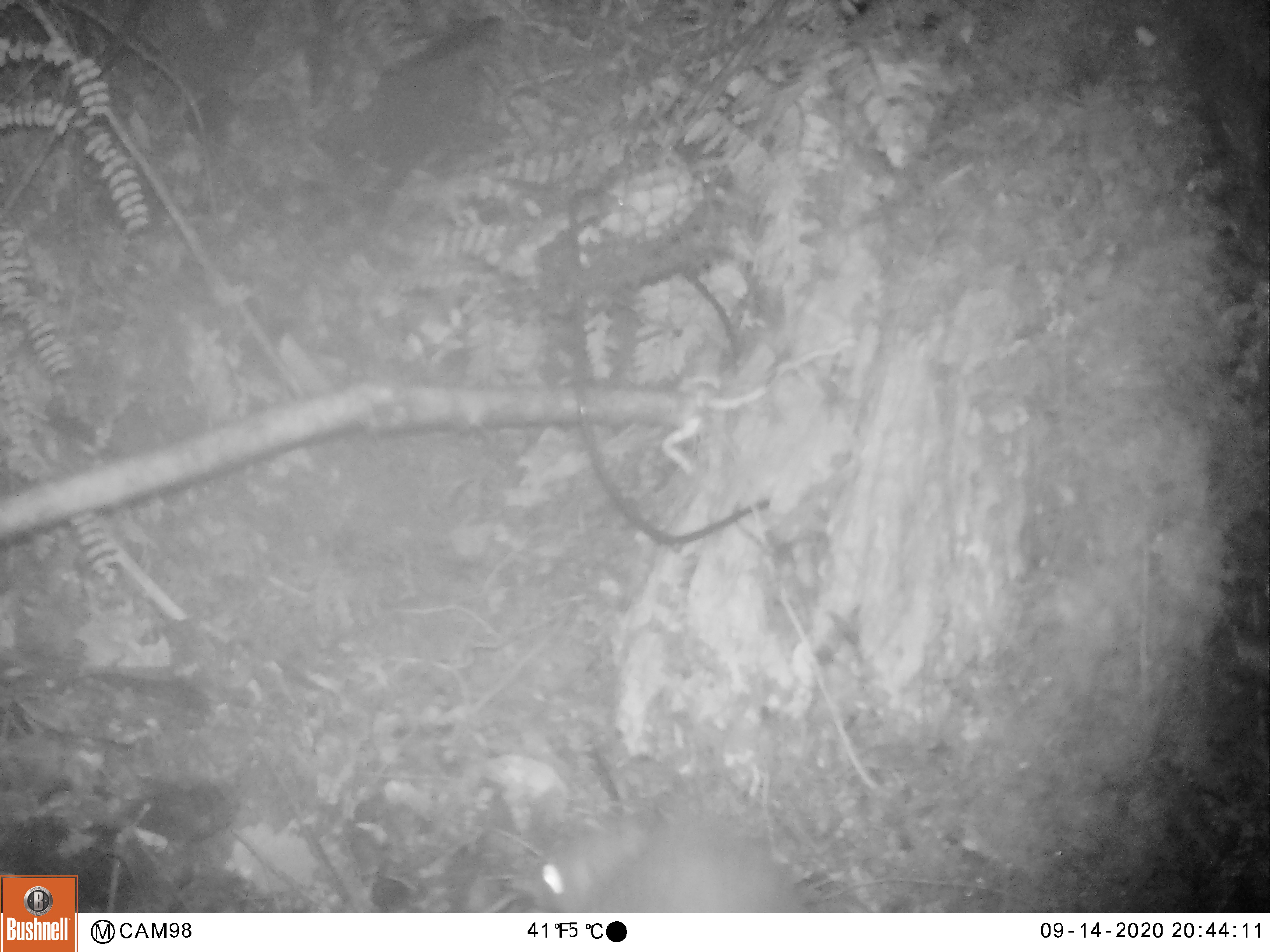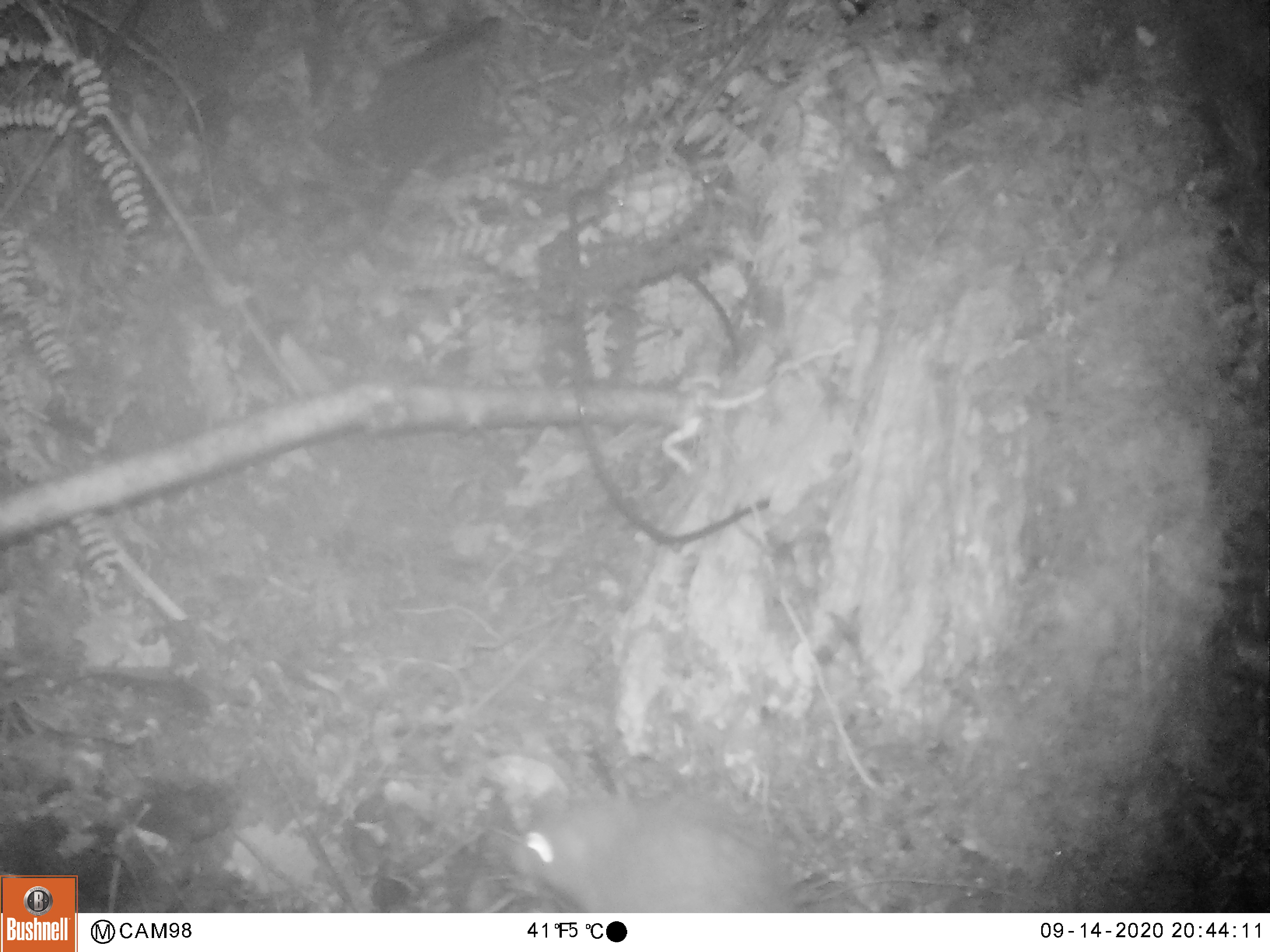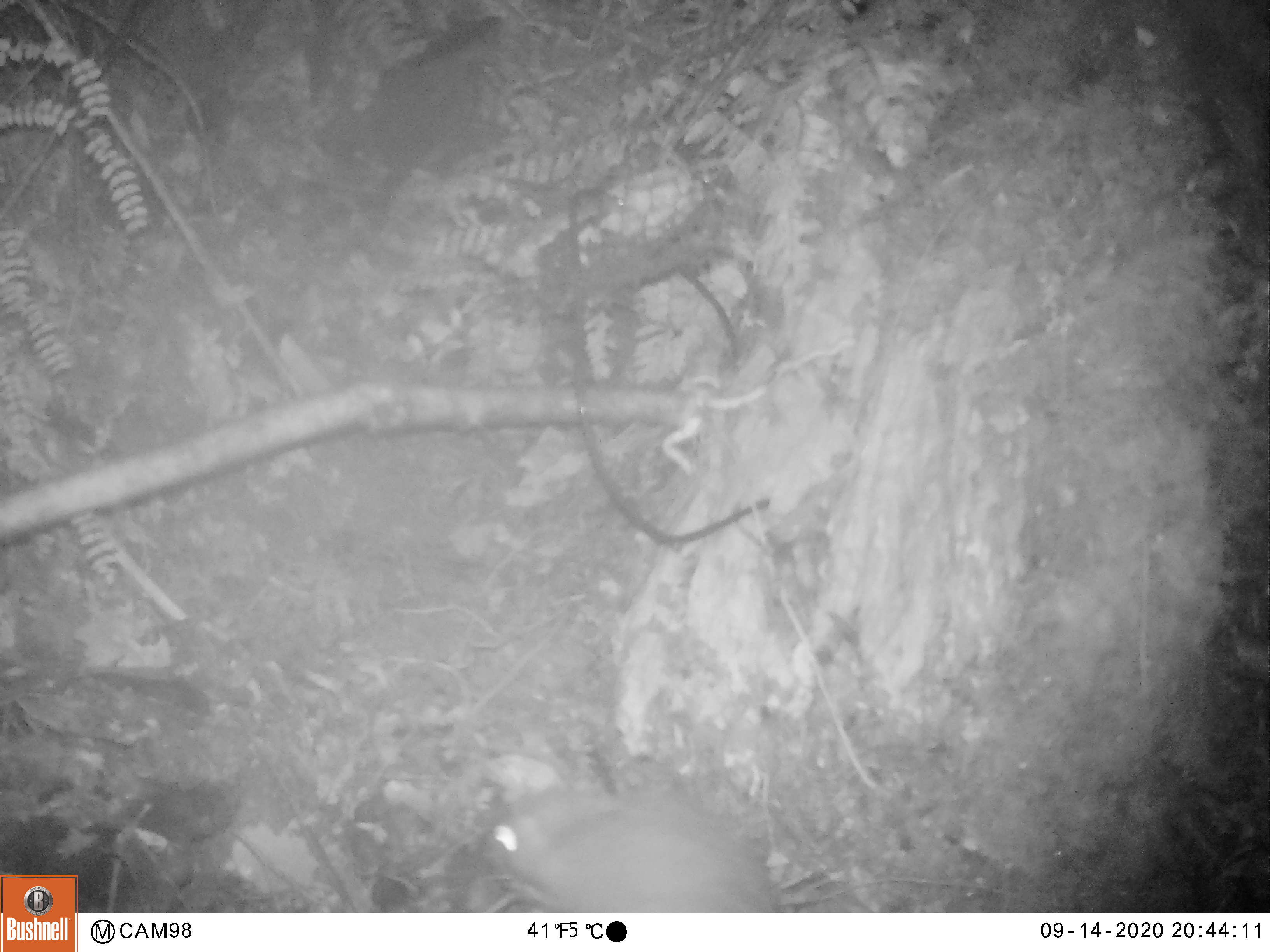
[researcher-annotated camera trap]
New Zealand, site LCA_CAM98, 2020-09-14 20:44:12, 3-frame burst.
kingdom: Animalia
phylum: Chordata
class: Mammalia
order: Rodentia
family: Muridae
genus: Rattus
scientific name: Rattus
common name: rat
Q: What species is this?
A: Rat (Rattus).